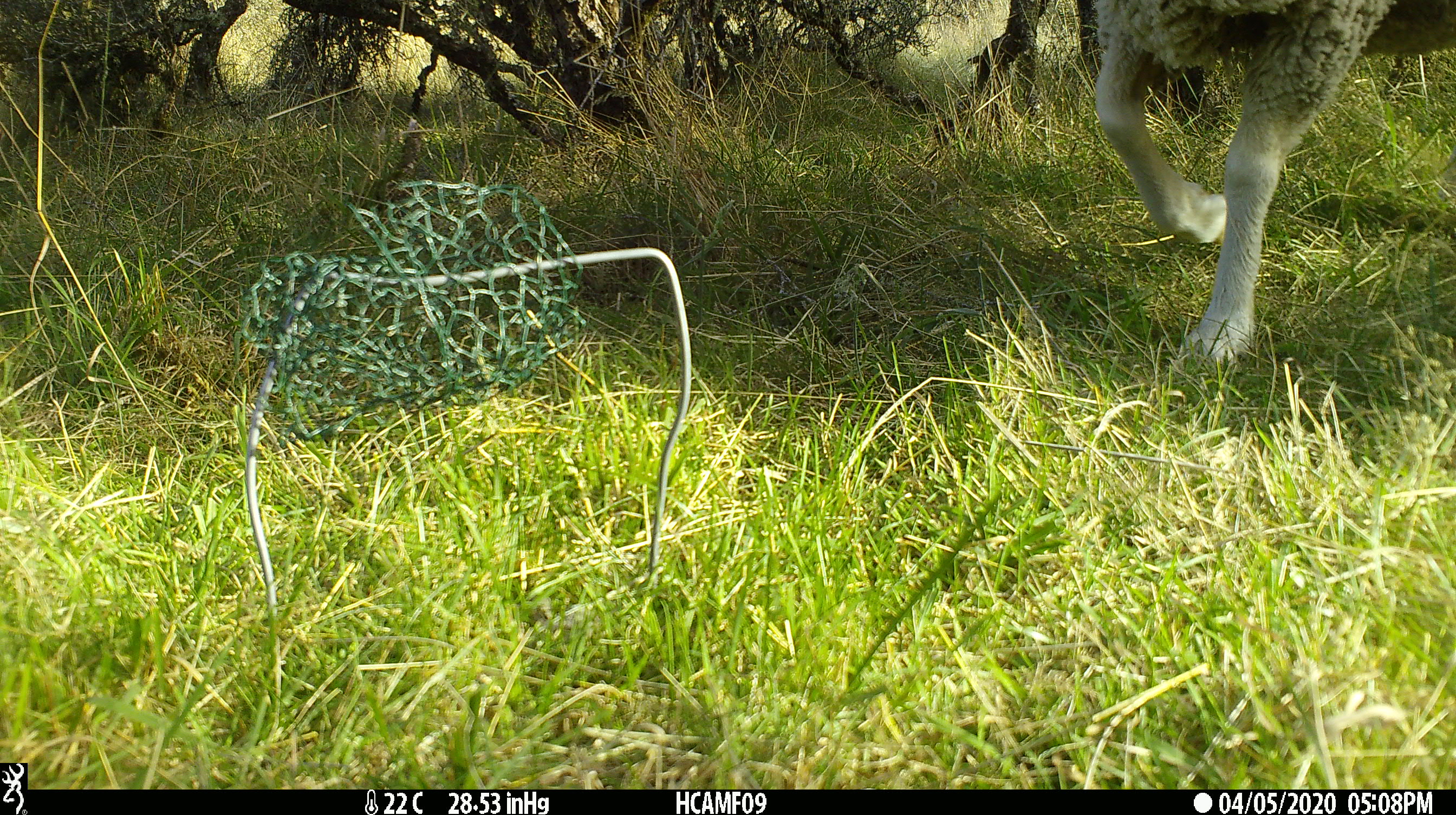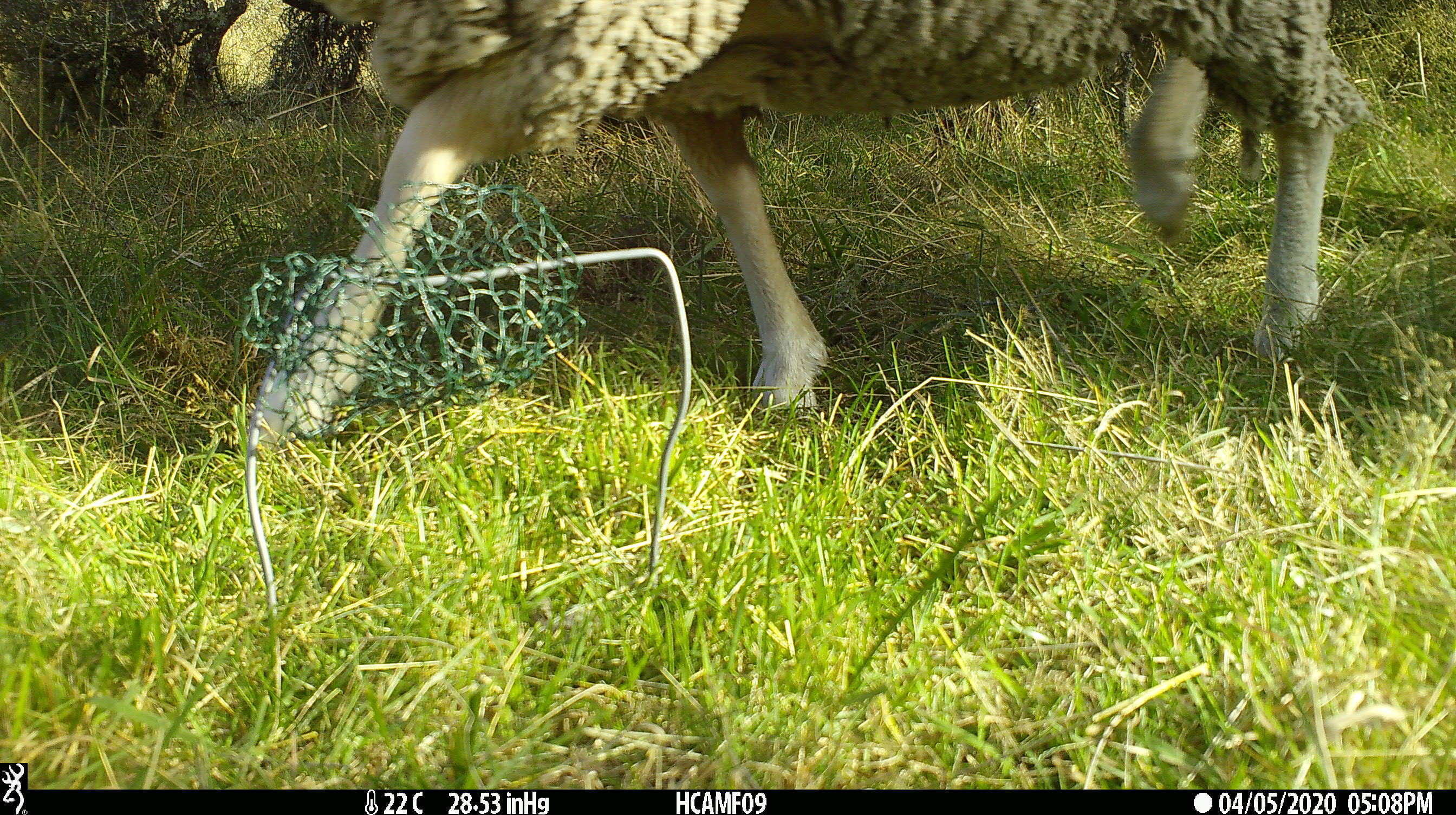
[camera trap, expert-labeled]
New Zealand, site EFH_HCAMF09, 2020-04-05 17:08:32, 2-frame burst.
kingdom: Animalia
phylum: Chordata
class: Mammalia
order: Artiodactyla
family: Bovidae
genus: Ovis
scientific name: Ovis aries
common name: domestic sheep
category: sheep